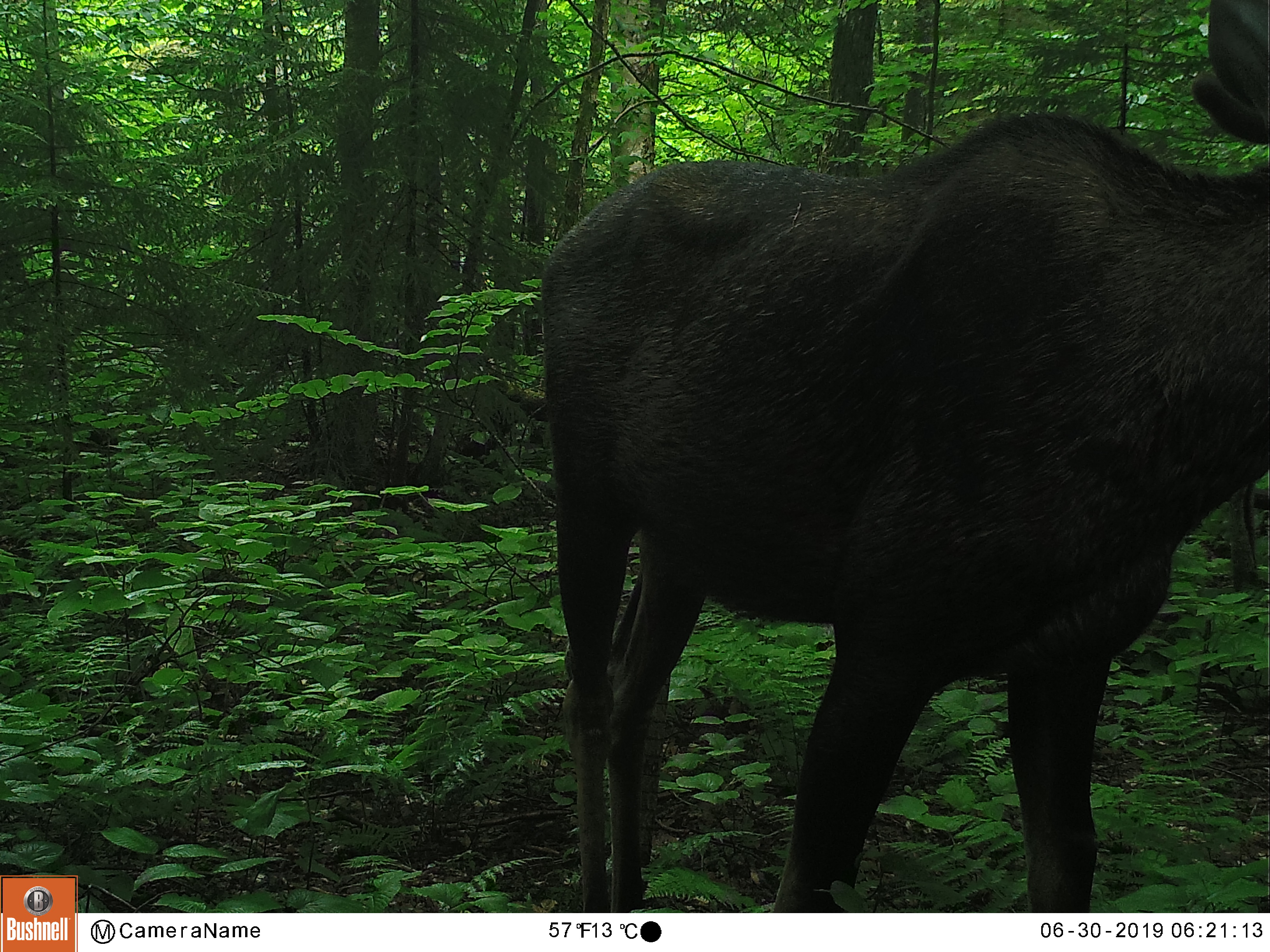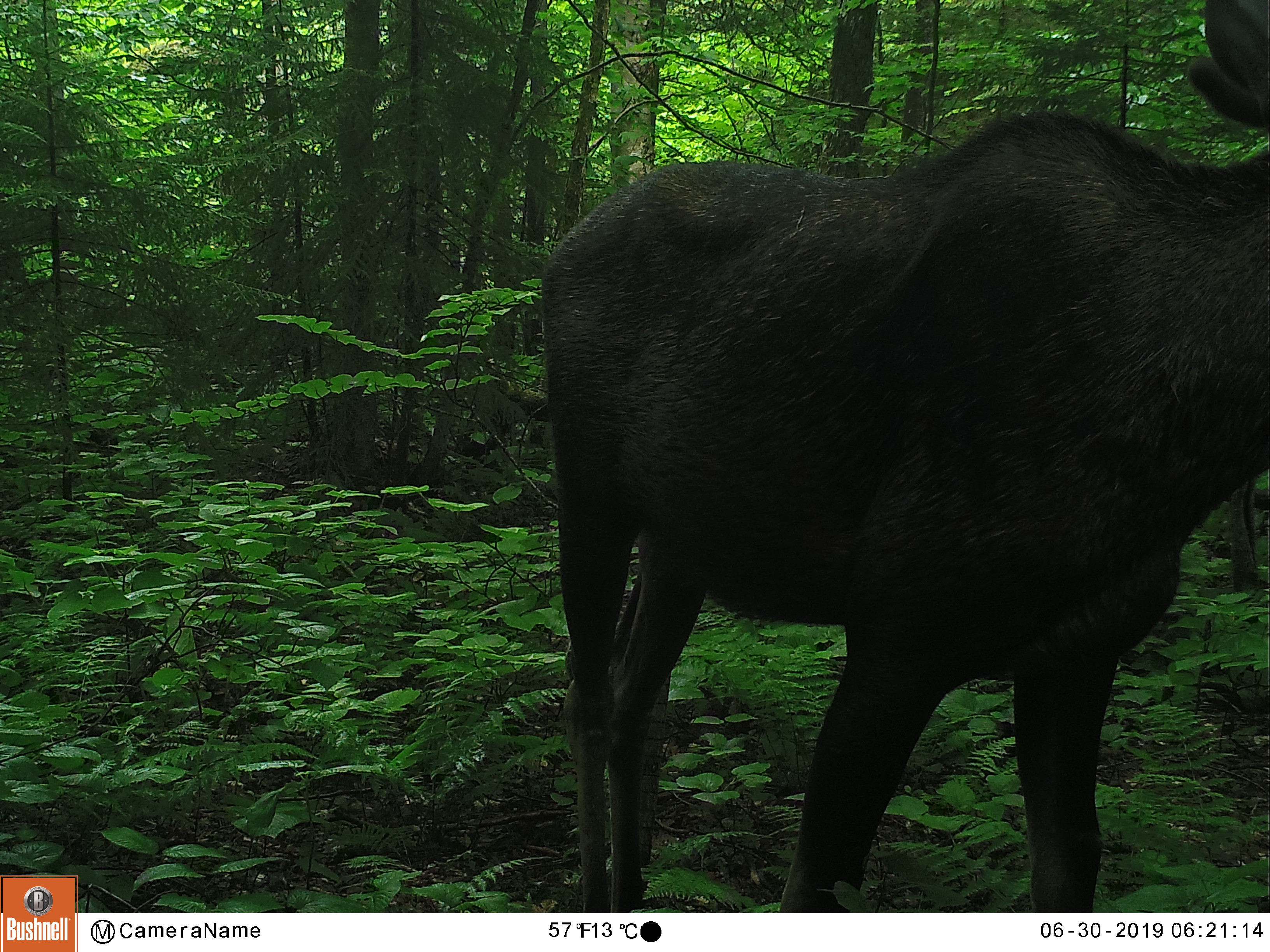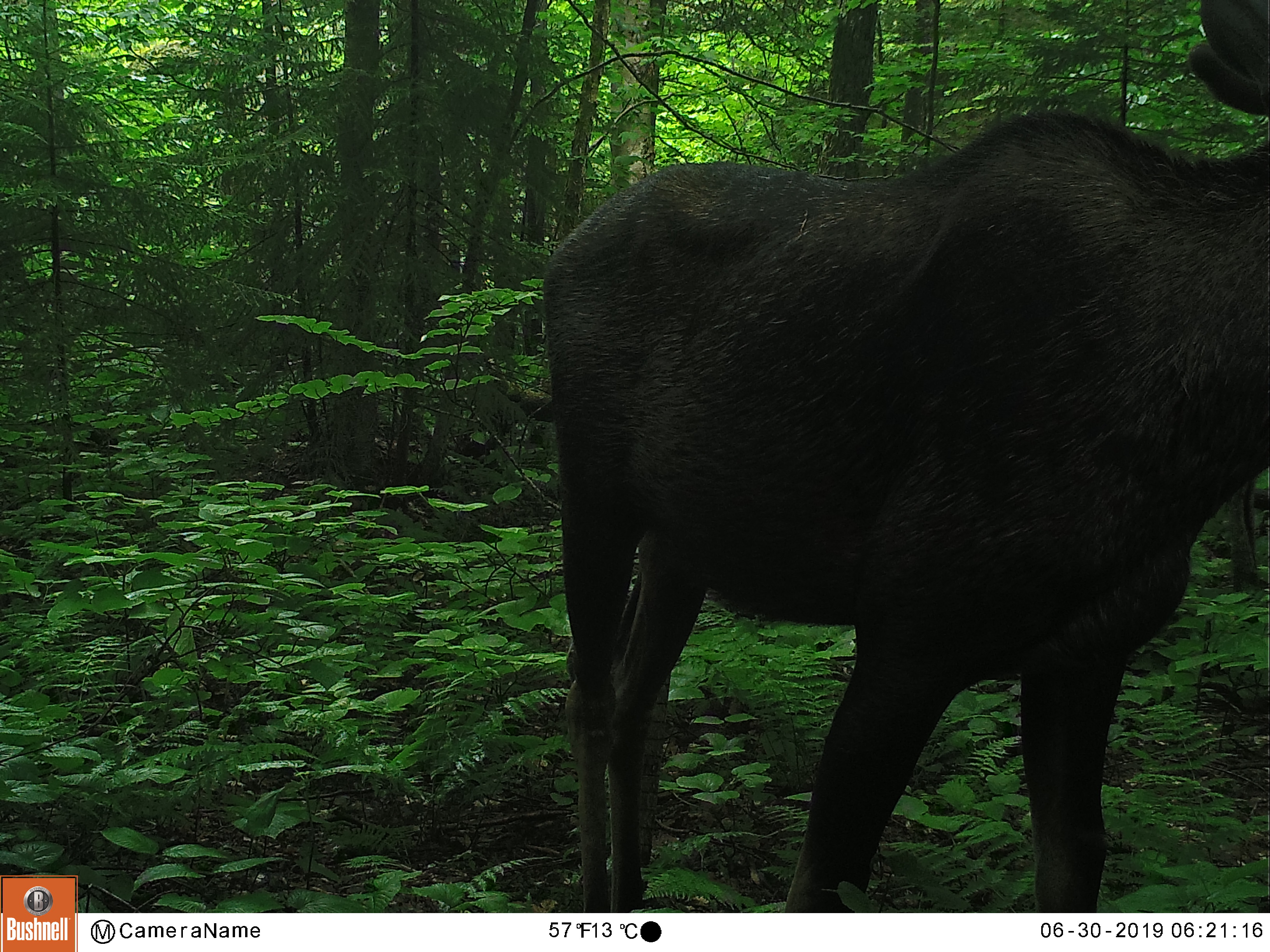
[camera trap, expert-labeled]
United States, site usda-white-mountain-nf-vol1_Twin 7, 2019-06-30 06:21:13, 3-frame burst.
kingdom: Animalia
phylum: Chordata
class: Mammalia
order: Artiodactyla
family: Cervidae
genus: Alces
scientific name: Alces alces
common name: moose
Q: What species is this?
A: Moose (Alces alces).